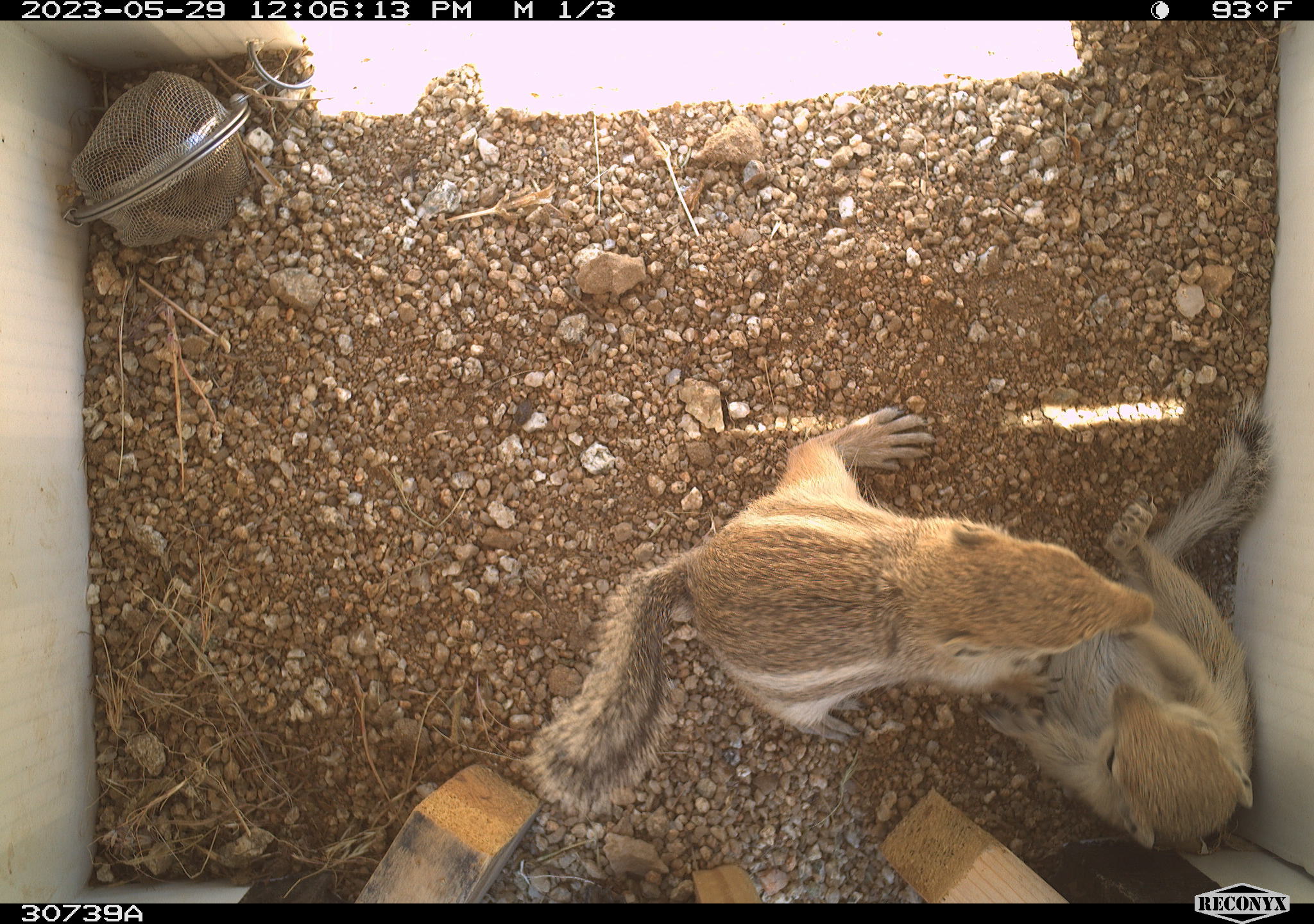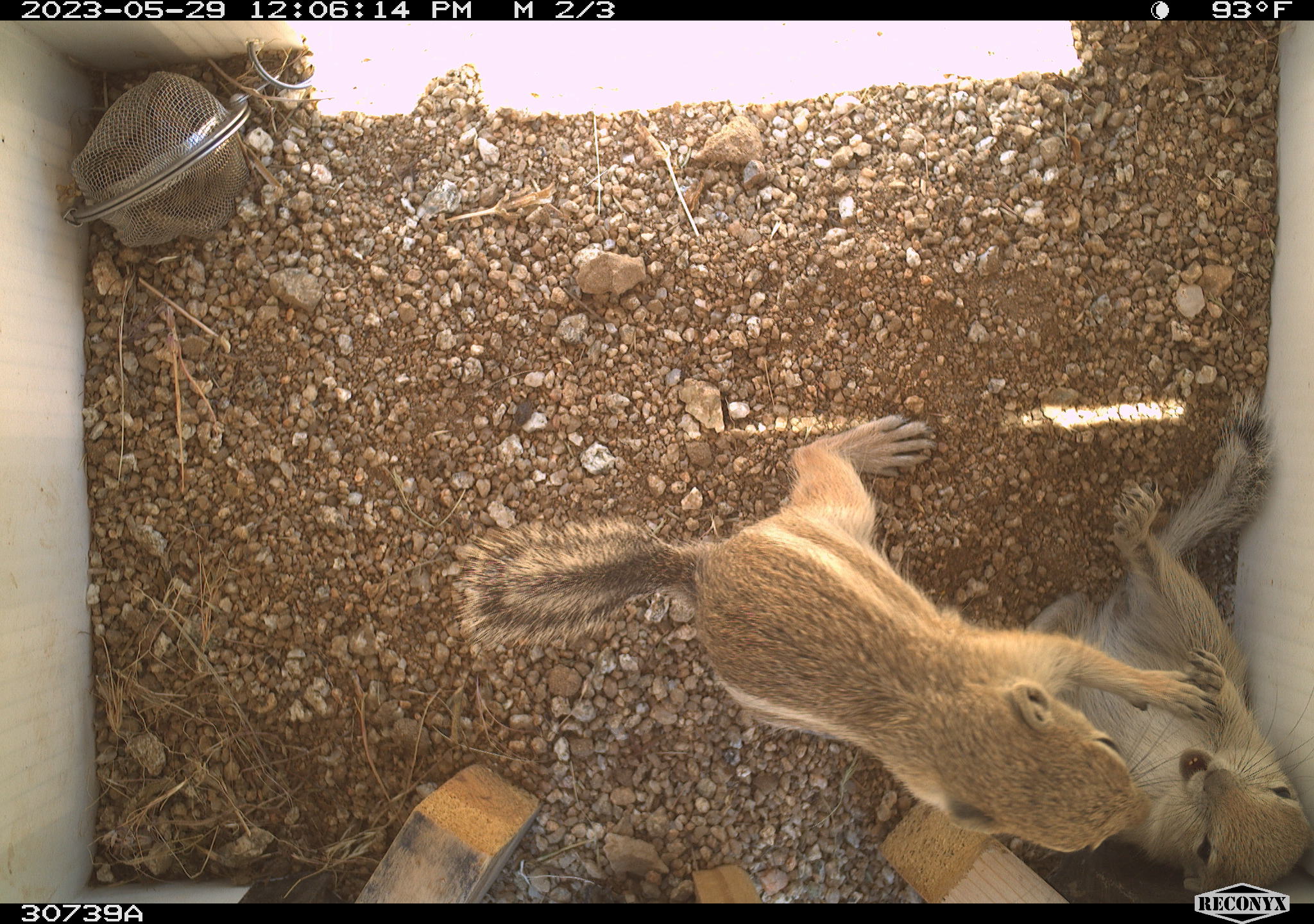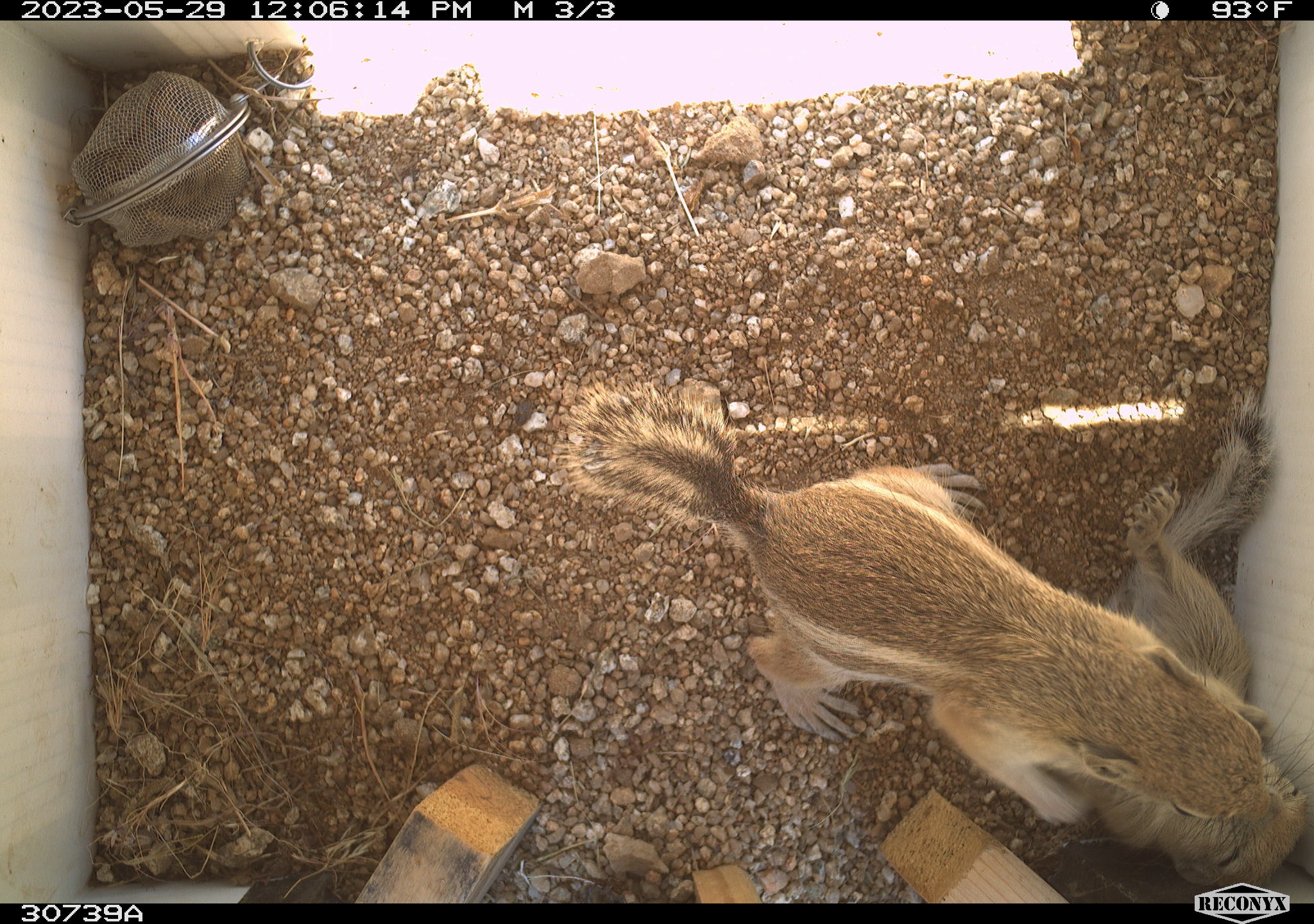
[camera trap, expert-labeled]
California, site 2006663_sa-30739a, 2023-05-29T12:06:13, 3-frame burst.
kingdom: Animalia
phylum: Chordata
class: Mammalia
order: Rodentia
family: Sciuridae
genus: Ammospermophilus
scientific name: Ammospermophilus leucurus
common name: white-tailed antelope squirrel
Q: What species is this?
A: White-tailed antelope squirrel (Ammospermophilus leucurus).